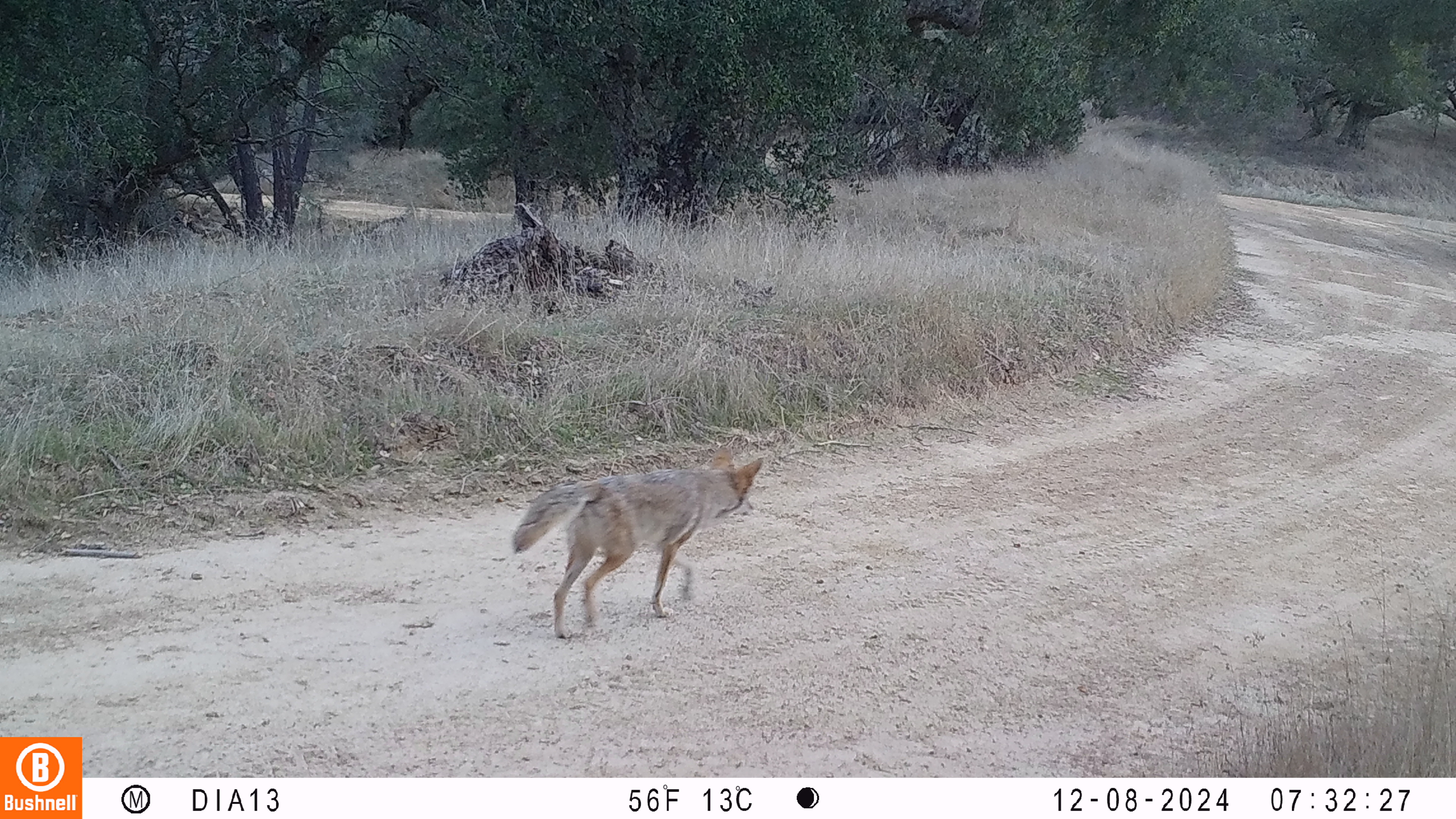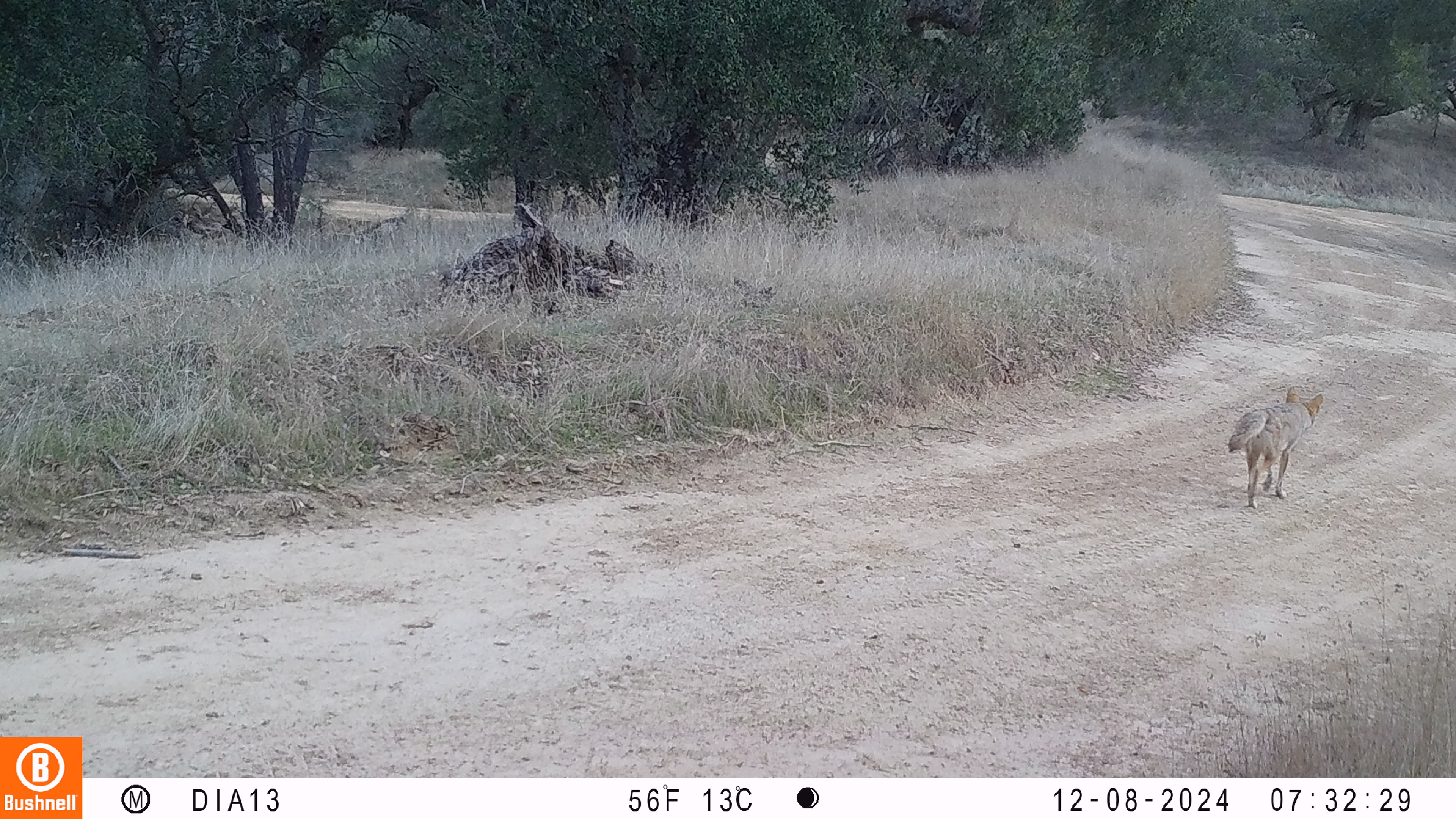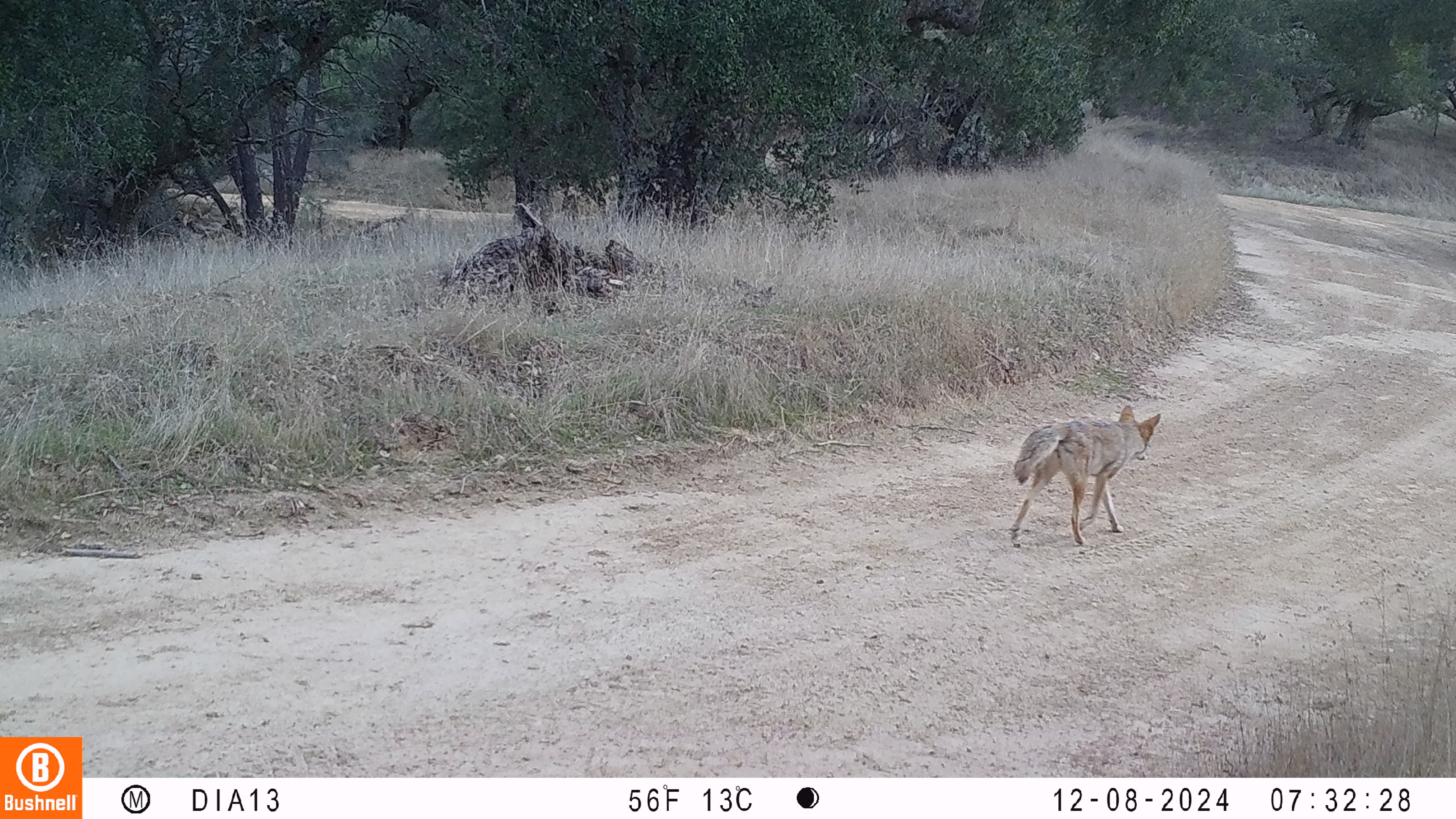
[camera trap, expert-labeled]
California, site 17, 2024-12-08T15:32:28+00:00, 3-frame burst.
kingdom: Animalia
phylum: Chordata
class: Mammalia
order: Carnivora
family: Canidae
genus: Canis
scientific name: Canis latrans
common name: coyote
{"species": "coyote (Canis latrans)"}